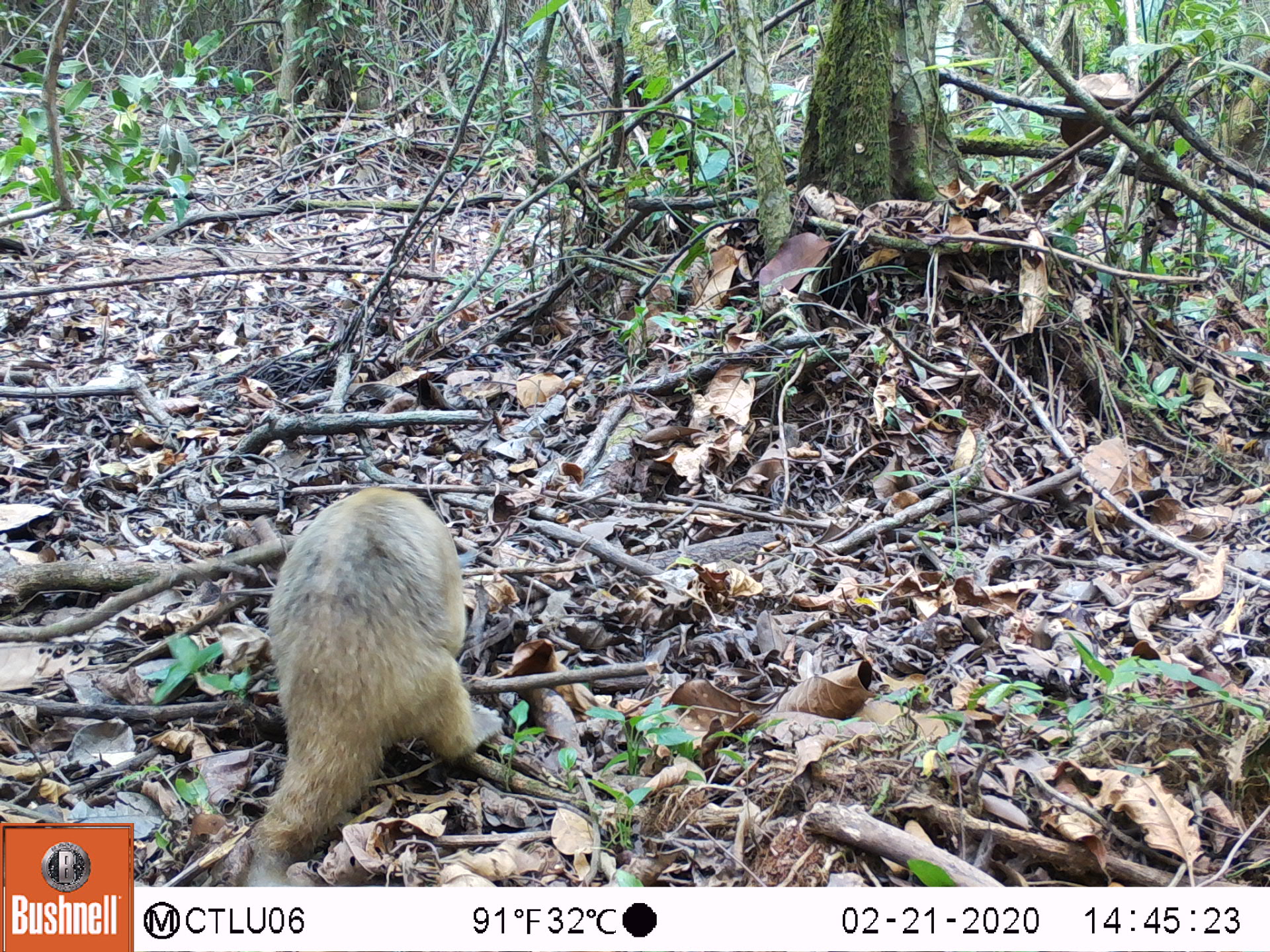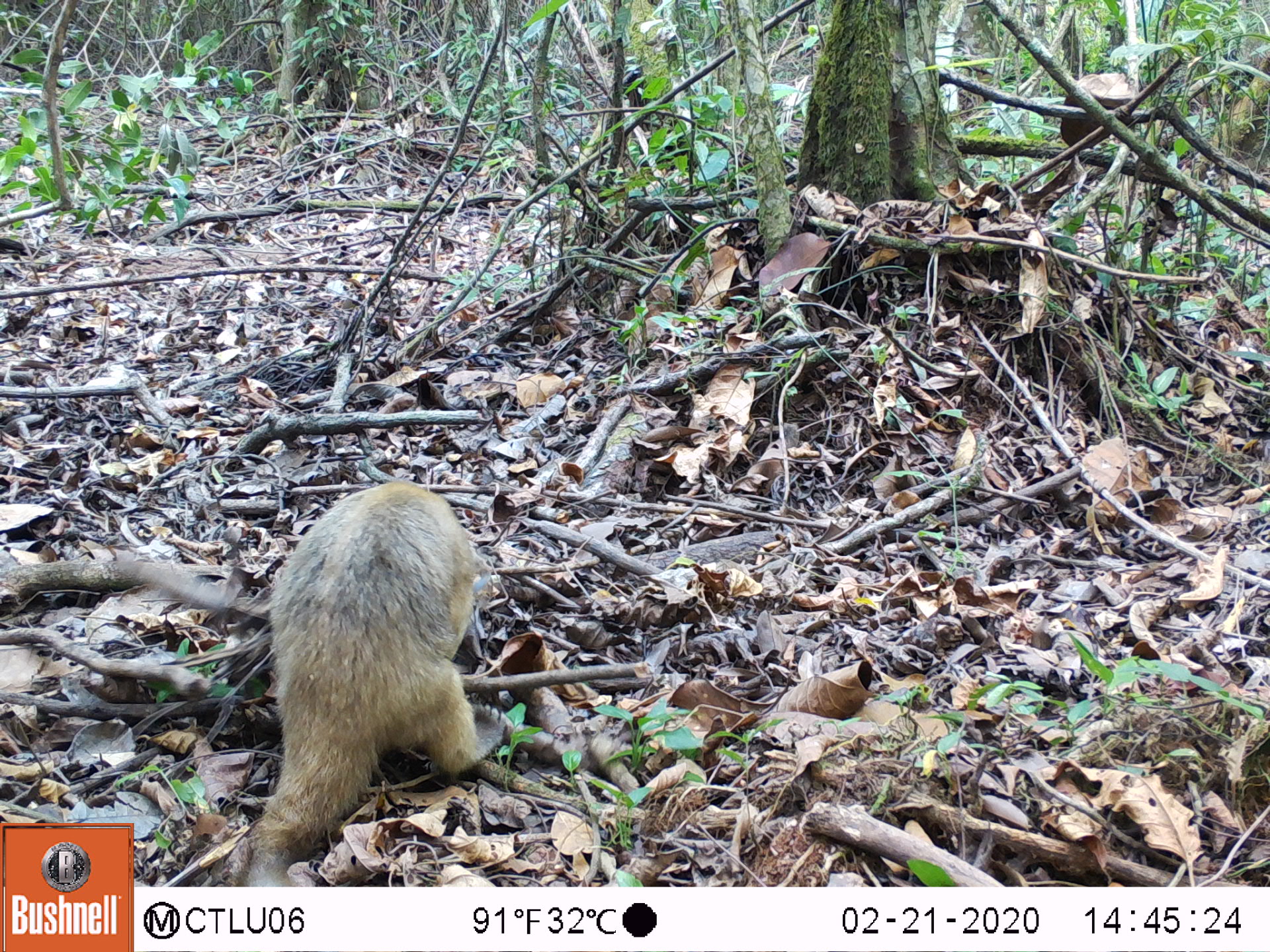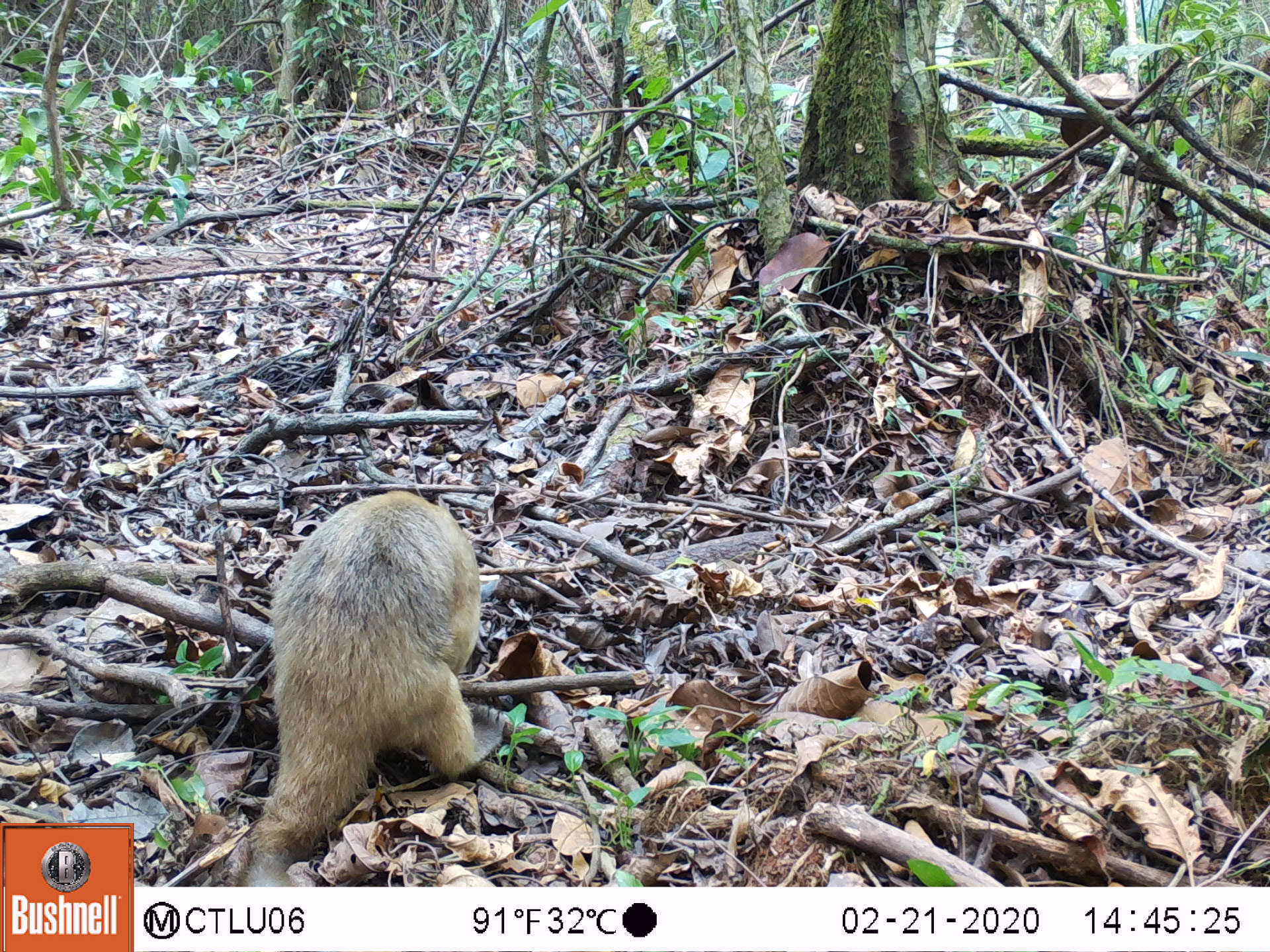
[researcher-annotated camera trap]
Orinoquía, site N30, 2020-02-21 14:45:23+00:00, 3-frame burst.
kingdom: Animalia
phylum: Chordata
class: Mammalia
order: Pilosa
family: Myrmecophagidae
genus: Tamandua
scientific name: Tamandua tetradactyla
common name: southern tamandua